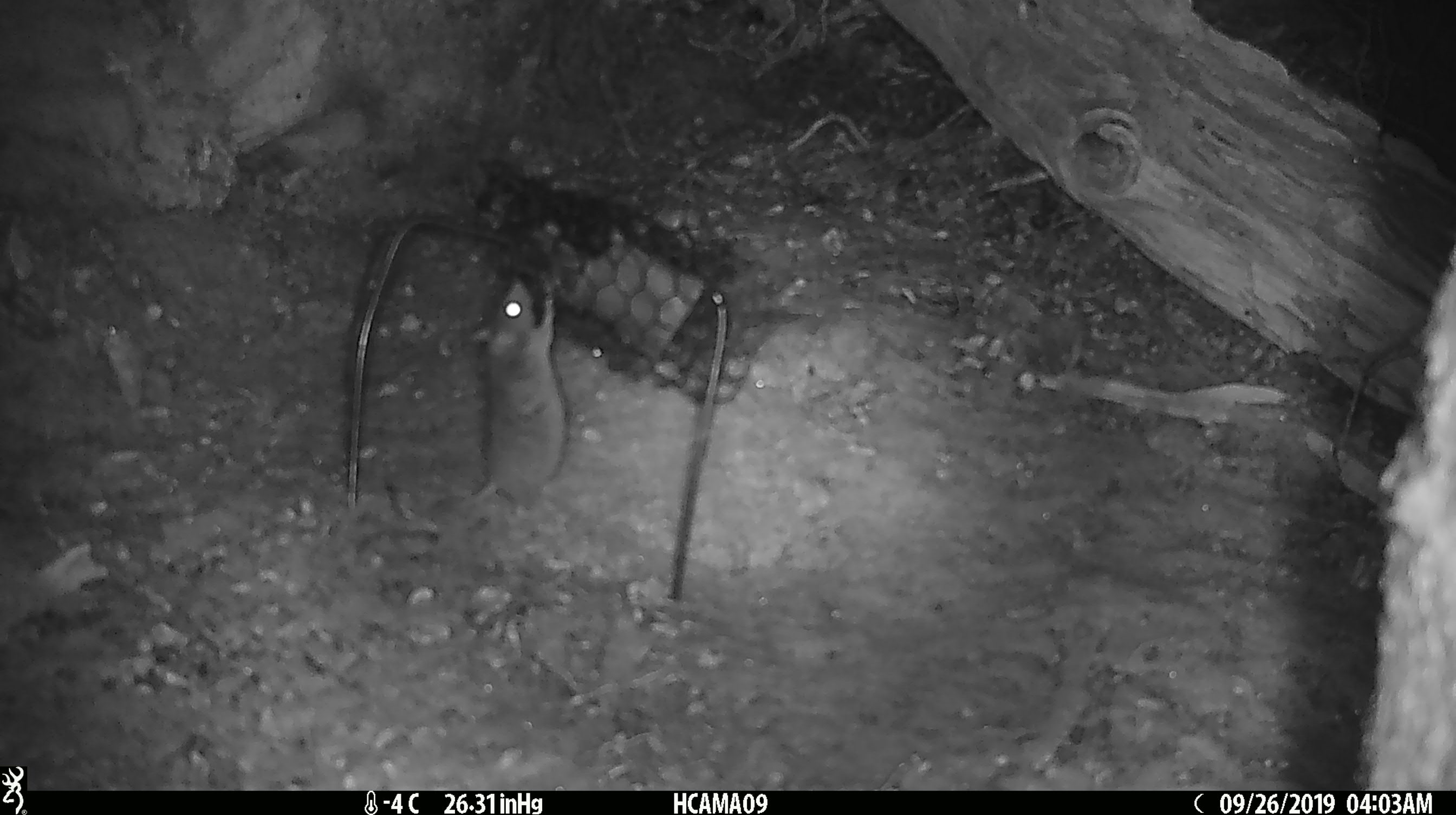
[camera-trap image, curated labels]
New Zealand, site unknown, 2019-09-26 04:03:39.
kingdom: Animalia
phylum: Chordata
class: Mammalia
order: Rodentia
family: Muridae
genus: Mus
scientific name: Mus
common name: mouse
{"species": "mouse (Mus)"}